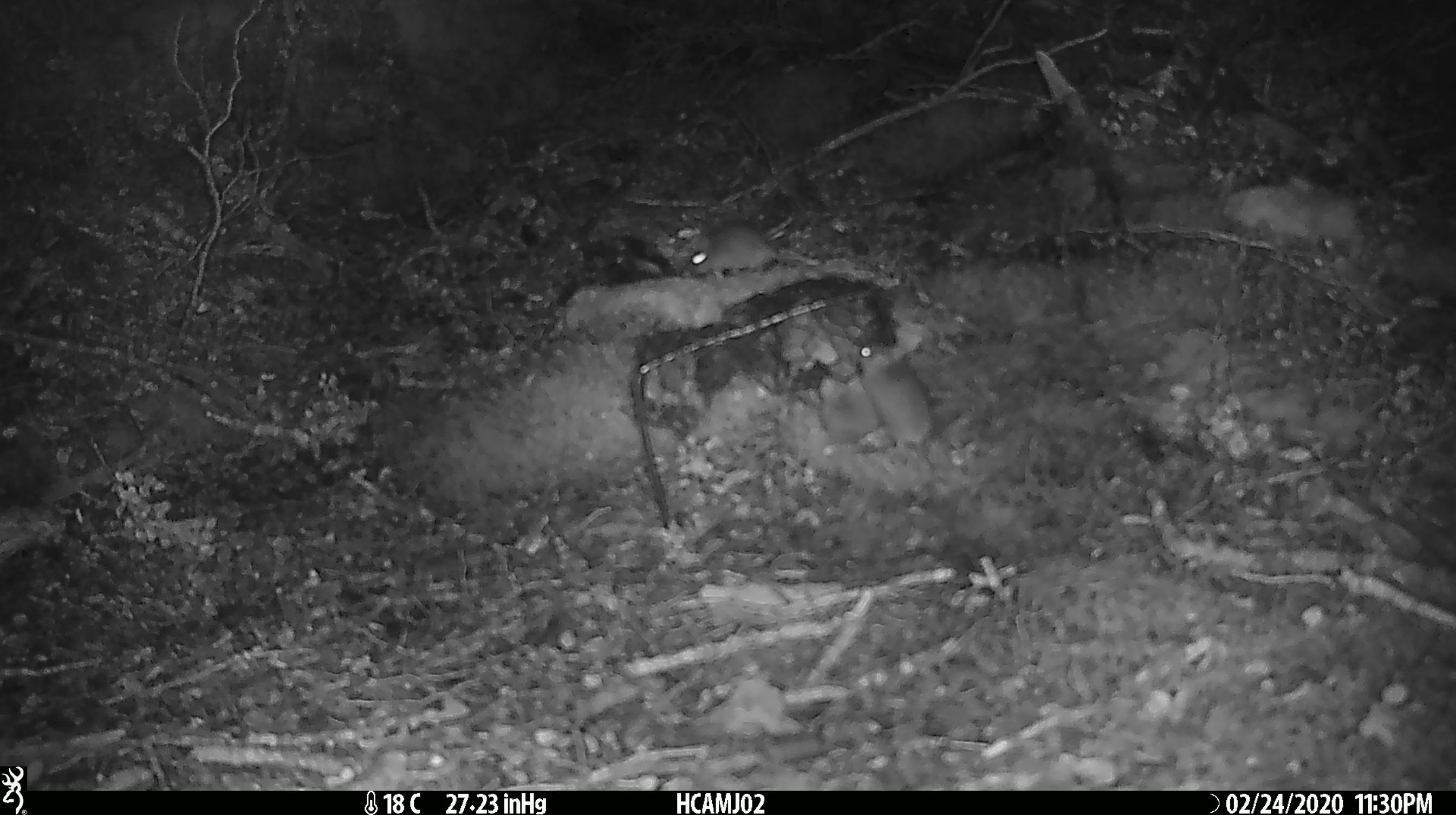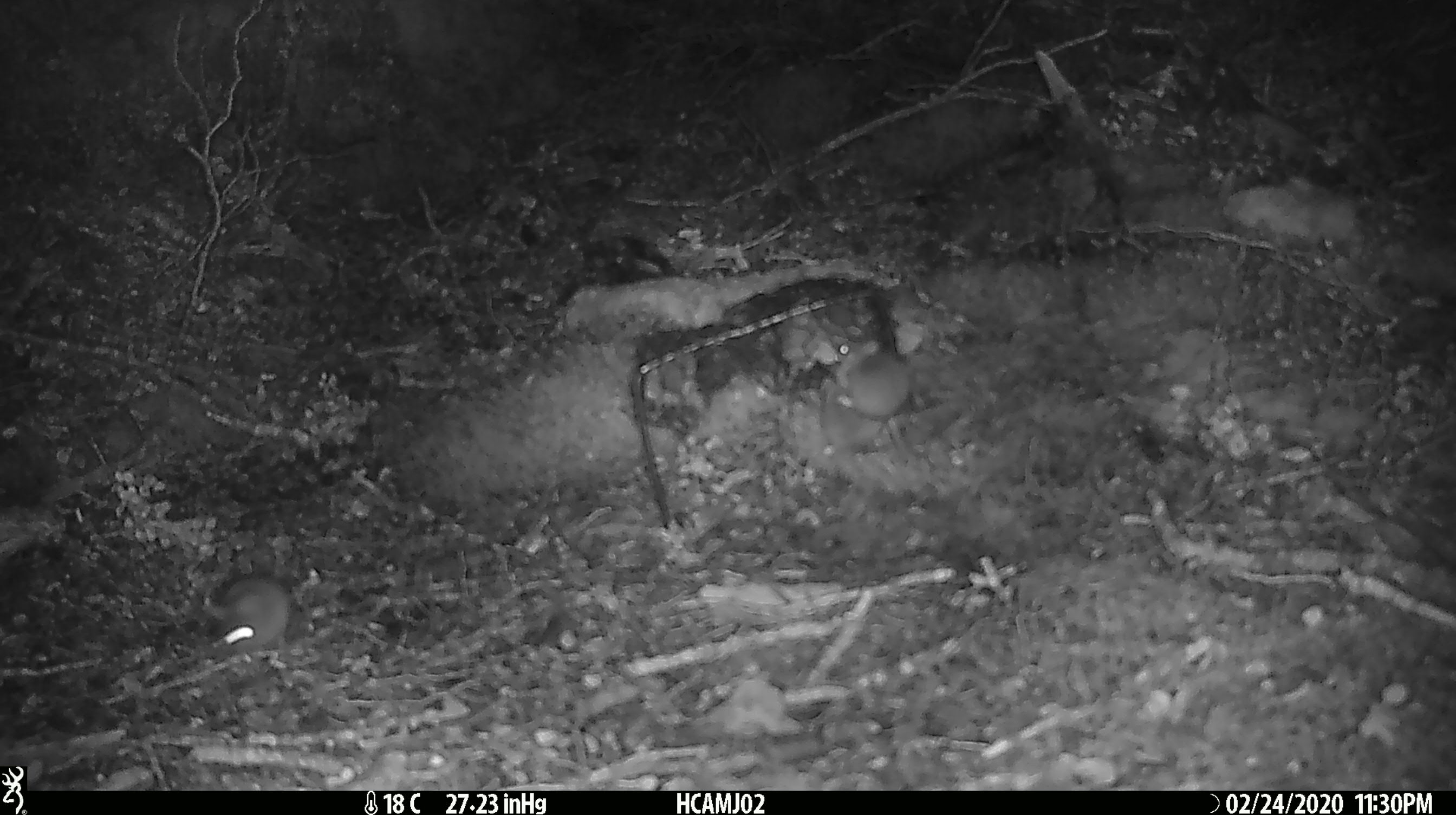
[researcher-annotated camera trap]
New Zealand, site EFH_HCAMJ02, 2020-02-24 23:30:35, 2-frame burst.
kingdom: Animalia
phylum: Chordata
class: Mammalia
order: Rodentia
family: Muridae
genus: Mus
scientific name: Mus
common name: mouse